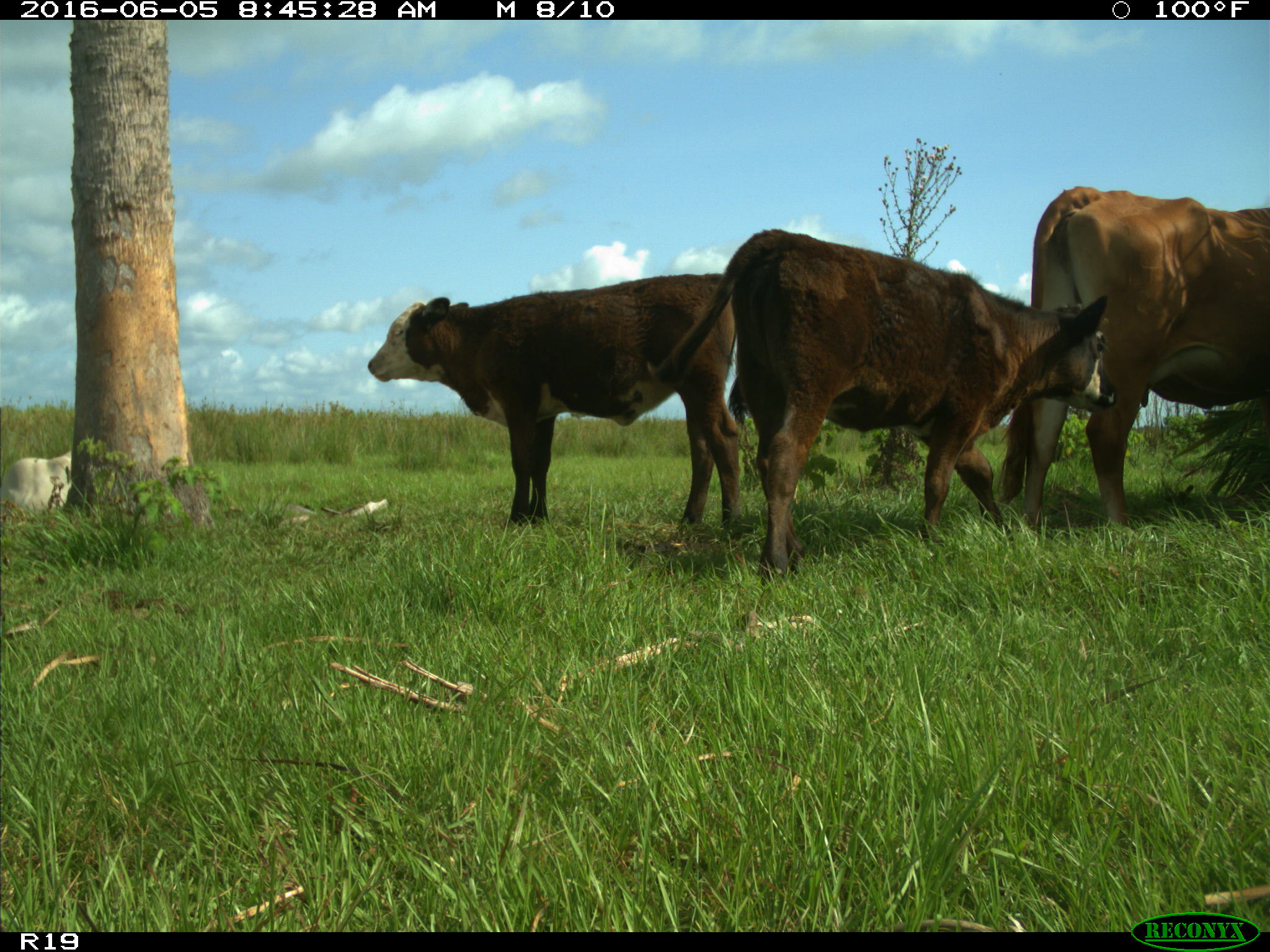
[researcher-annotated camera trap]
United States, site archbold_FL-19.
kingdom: Animalia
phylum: Chordata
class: Mammalia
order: Artiodactyla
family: Bovidae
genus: Bos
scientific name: Bos taurus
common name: domestic cow